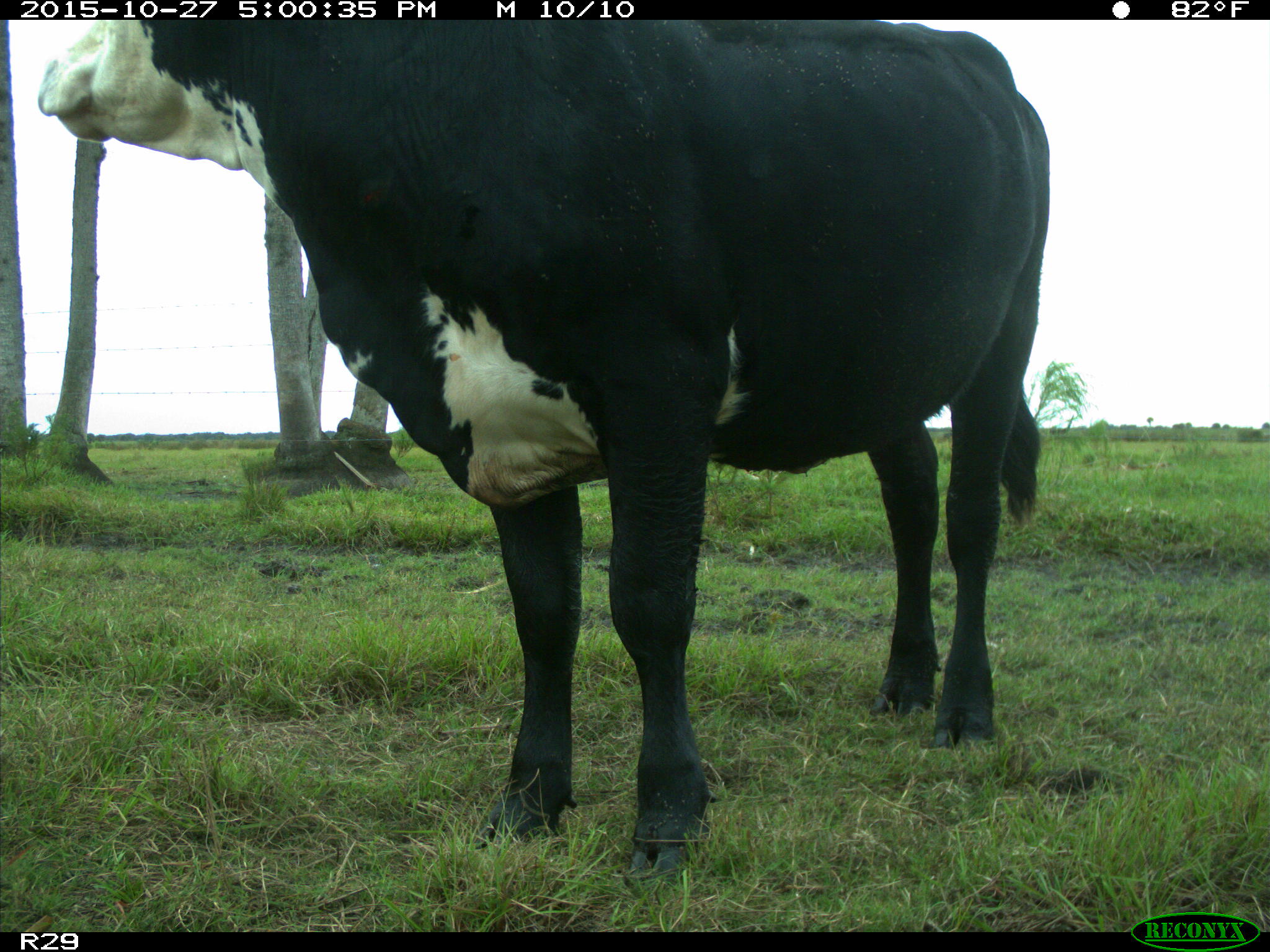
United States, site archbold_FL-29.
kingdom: Animalia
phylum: Chordata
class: Mammalia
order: Artiodactyla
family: Bovidae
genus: Bos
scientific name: Bos taurus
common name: domestic cow